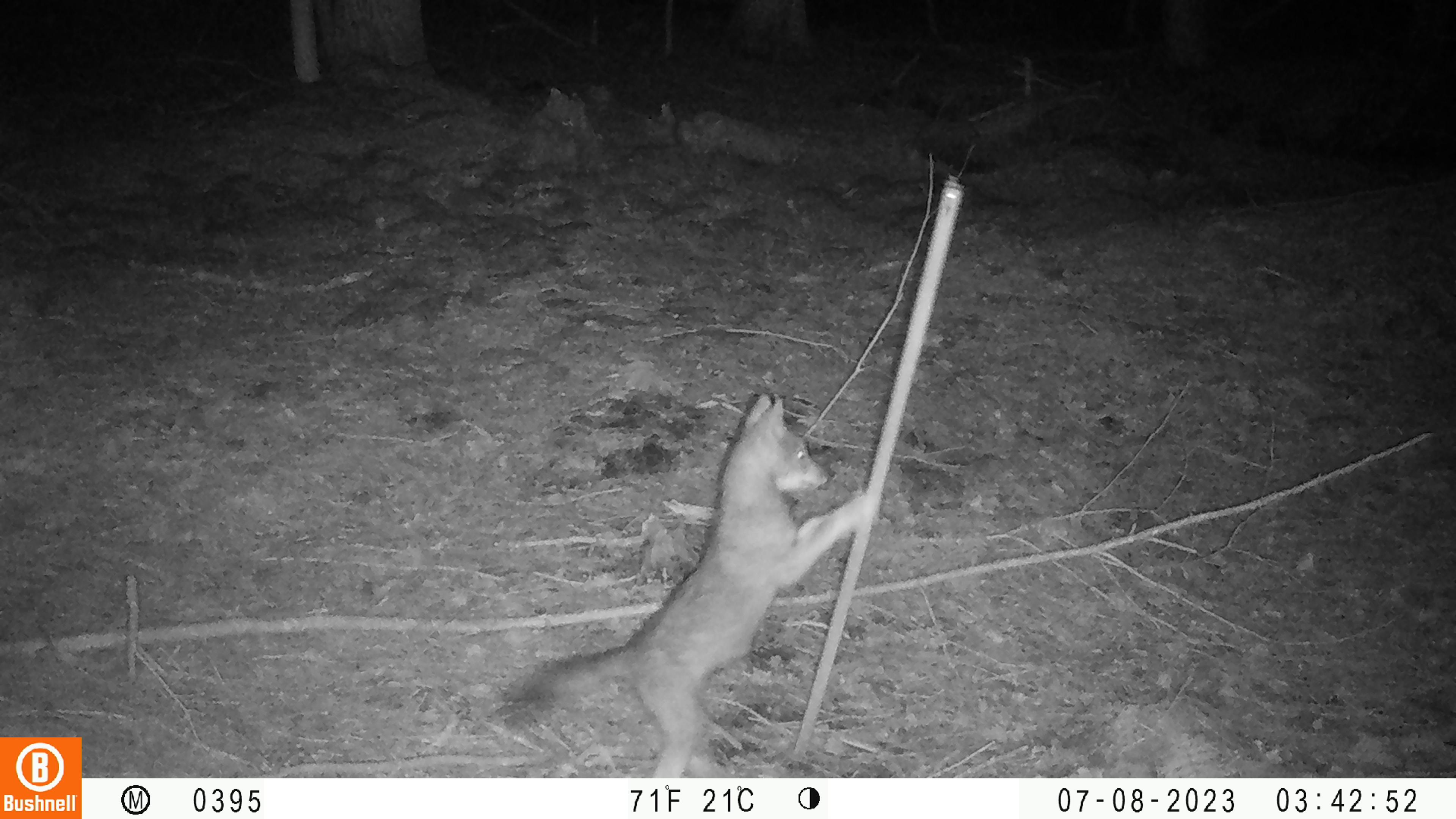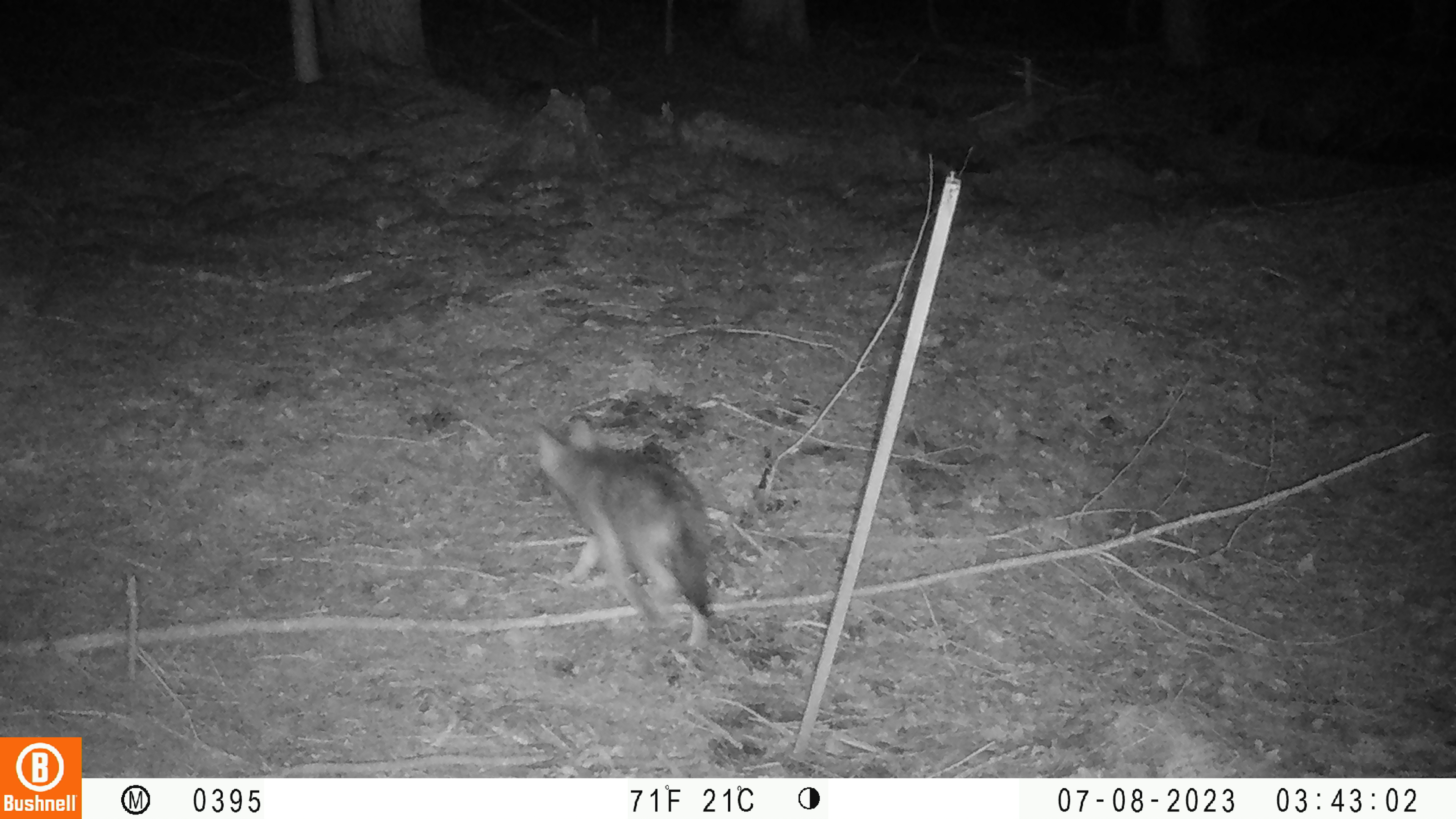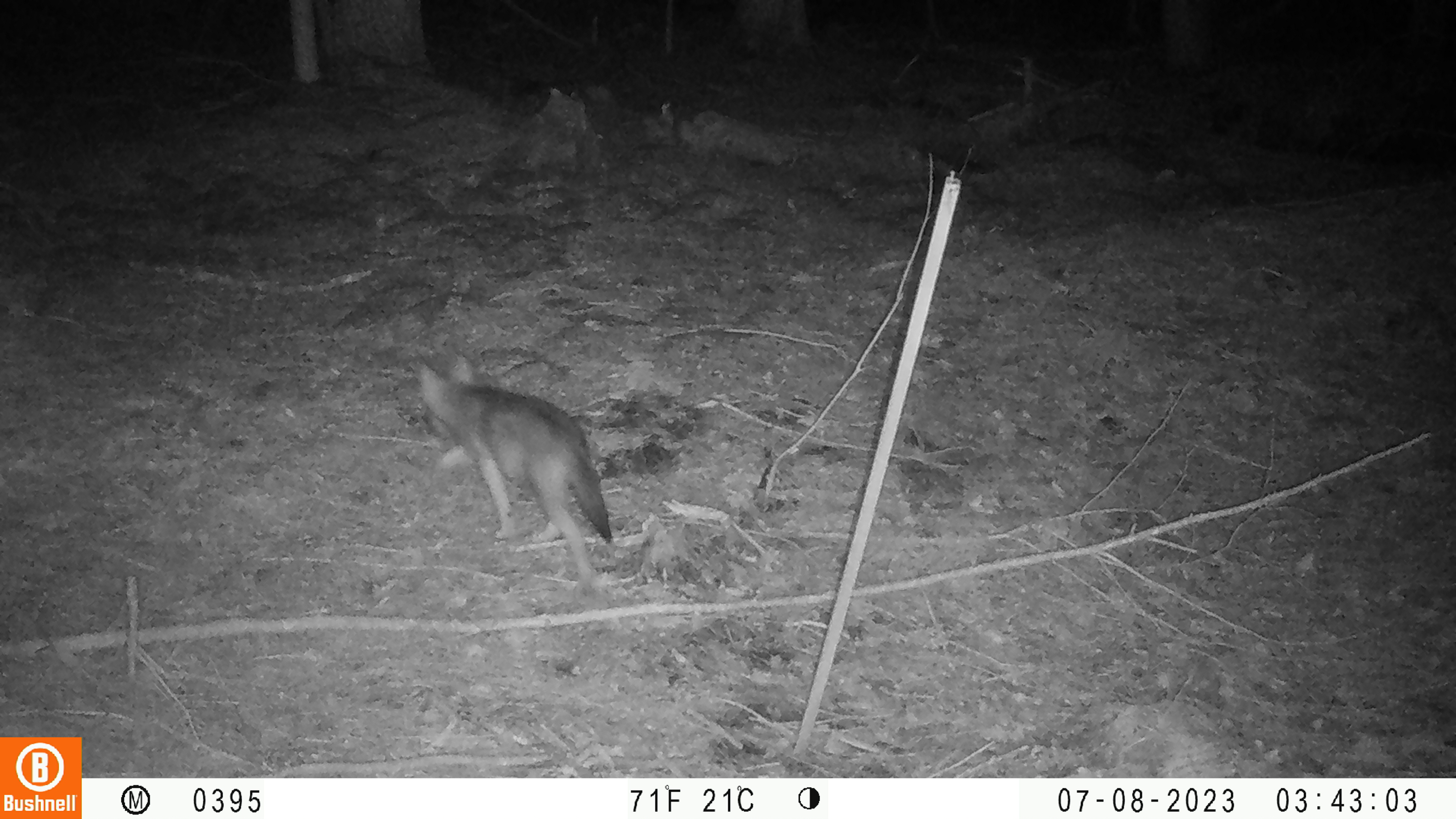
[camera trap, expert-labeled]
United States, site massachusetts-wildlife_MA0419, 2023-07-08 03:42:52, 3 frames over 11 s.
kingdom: Animalia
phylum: Chordata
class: Mammalia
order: Carnivora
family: Canidae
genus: Urocyon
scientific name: Urocyon cinereoargenteus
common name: gray fox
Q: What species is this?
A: Gray fox (Urocyon cinereoargenteus).